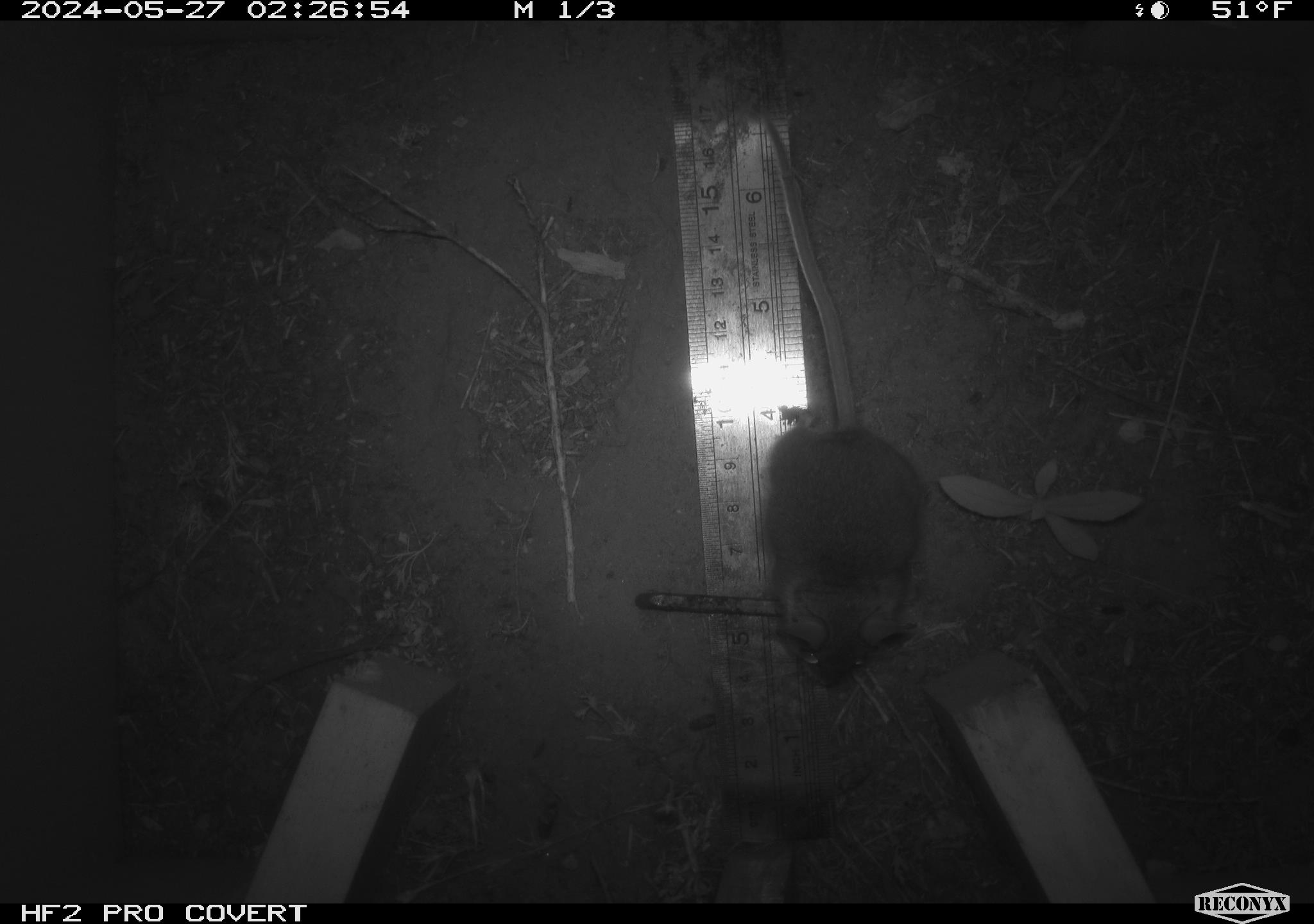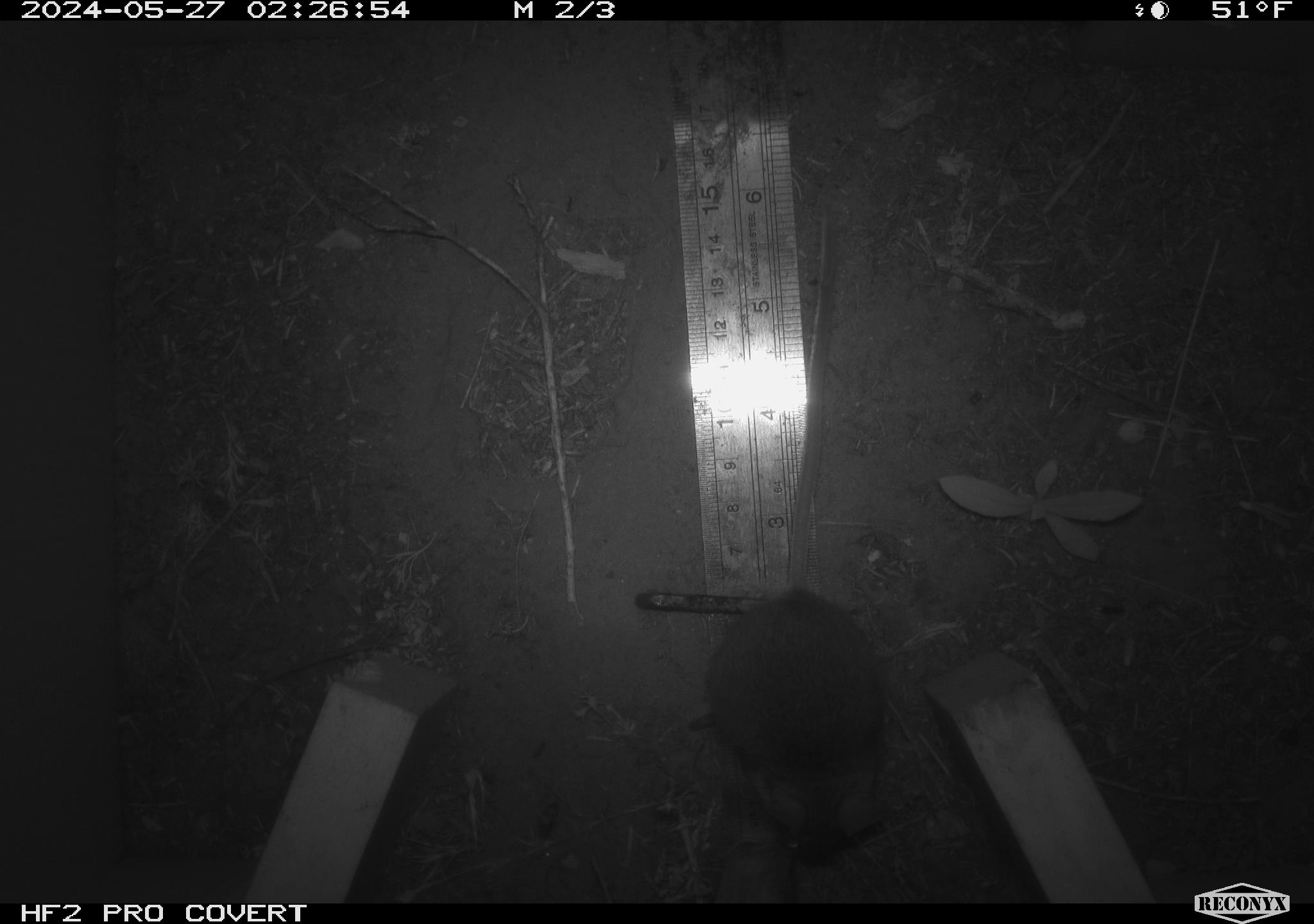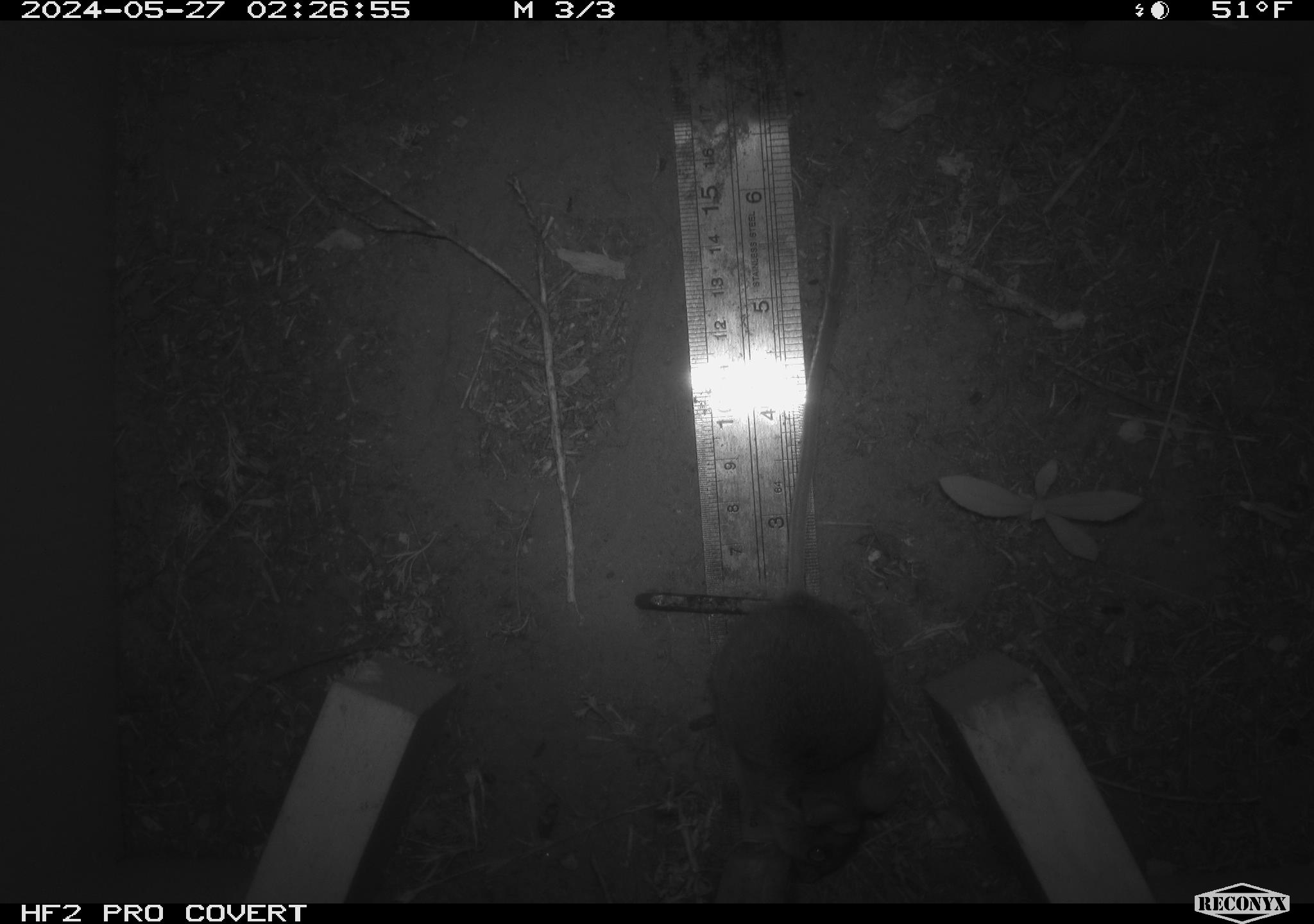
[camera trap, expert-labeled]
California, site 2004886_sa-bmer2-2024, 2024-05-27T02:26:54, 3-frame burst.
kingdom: Animalia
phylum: Chordata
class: Mammalia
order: Rodentia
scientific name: Rodentia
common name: mouse species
Mouse species (Rodentia).